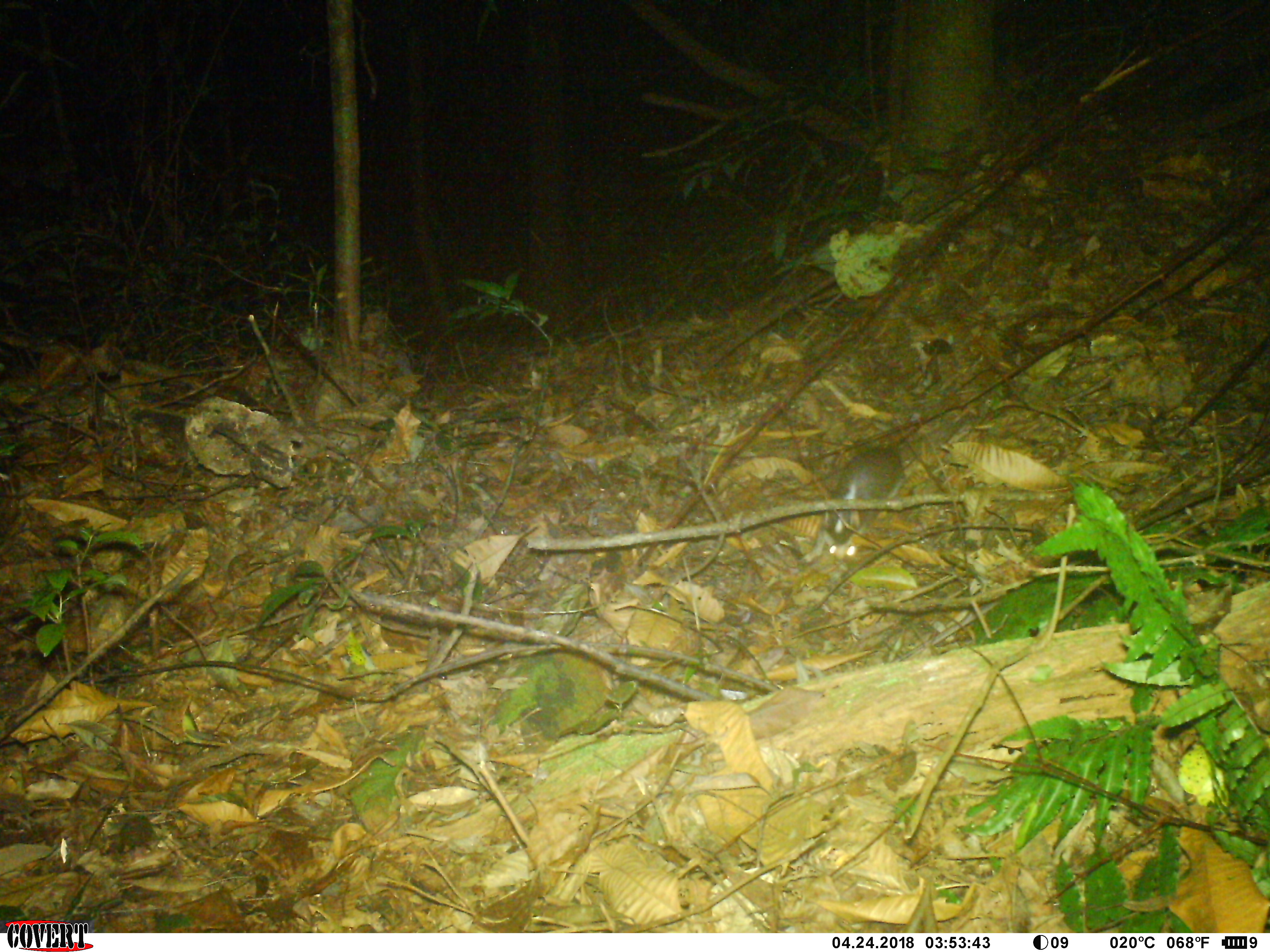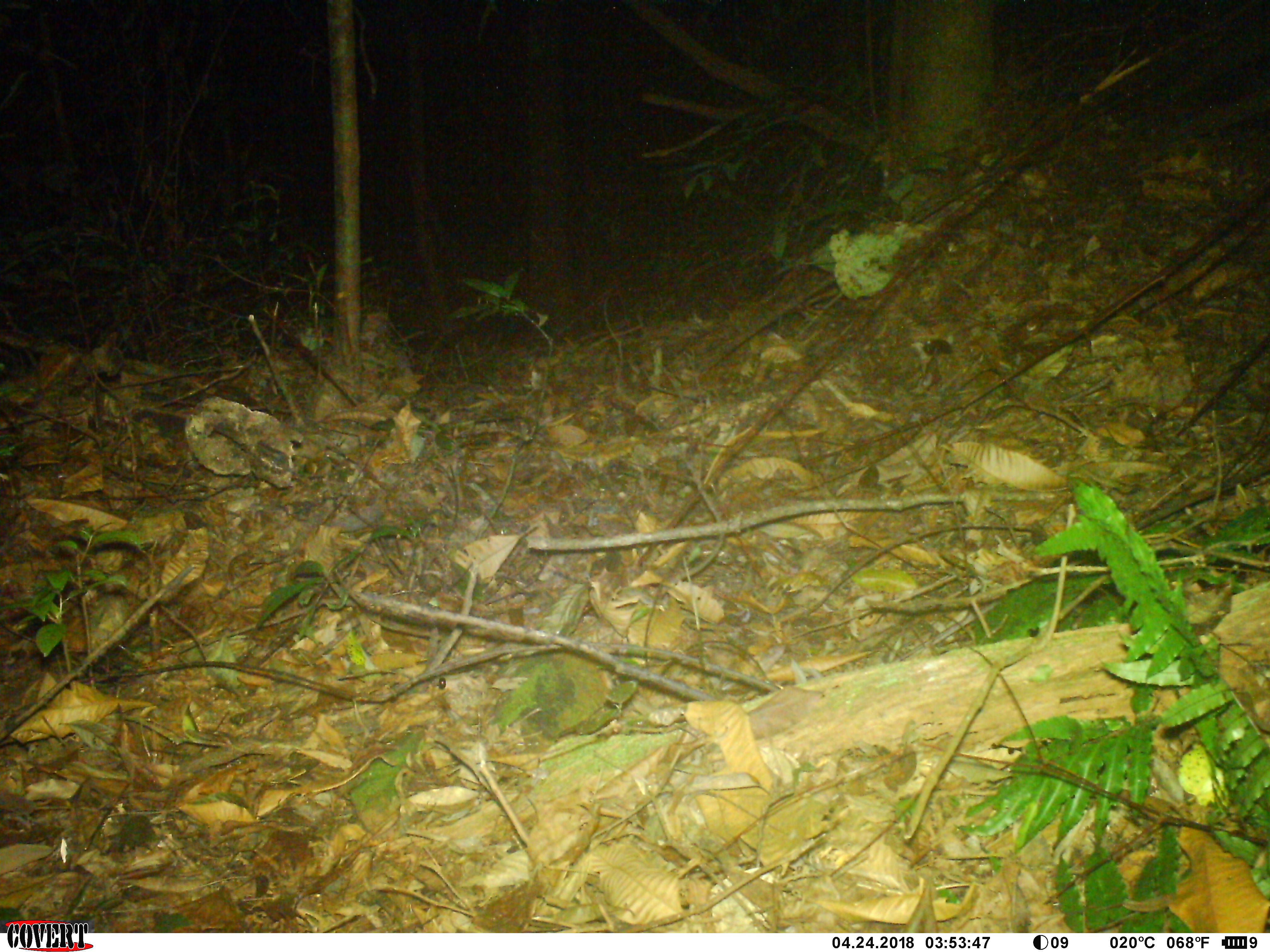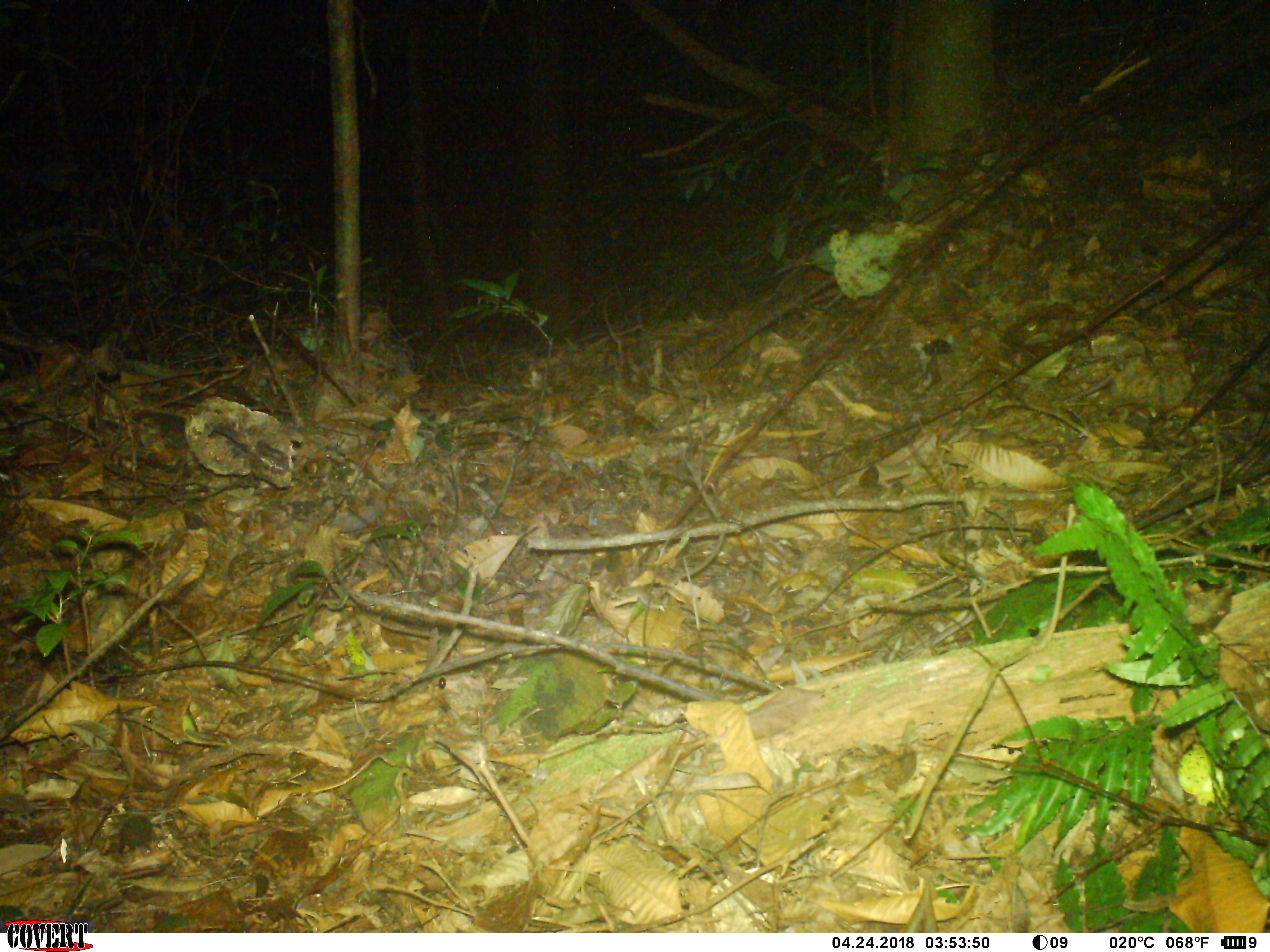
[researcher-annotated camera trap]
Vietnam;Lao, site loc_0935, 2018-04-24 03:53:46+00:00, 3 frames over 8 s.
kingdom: Animalia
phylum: Chordata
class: Mammalia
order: Carnivora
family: Mustelidae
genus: Melogale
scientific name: Melogale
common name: ferret badger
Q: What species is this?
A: Ferret badger (Melogale).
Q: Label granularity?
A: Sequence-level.